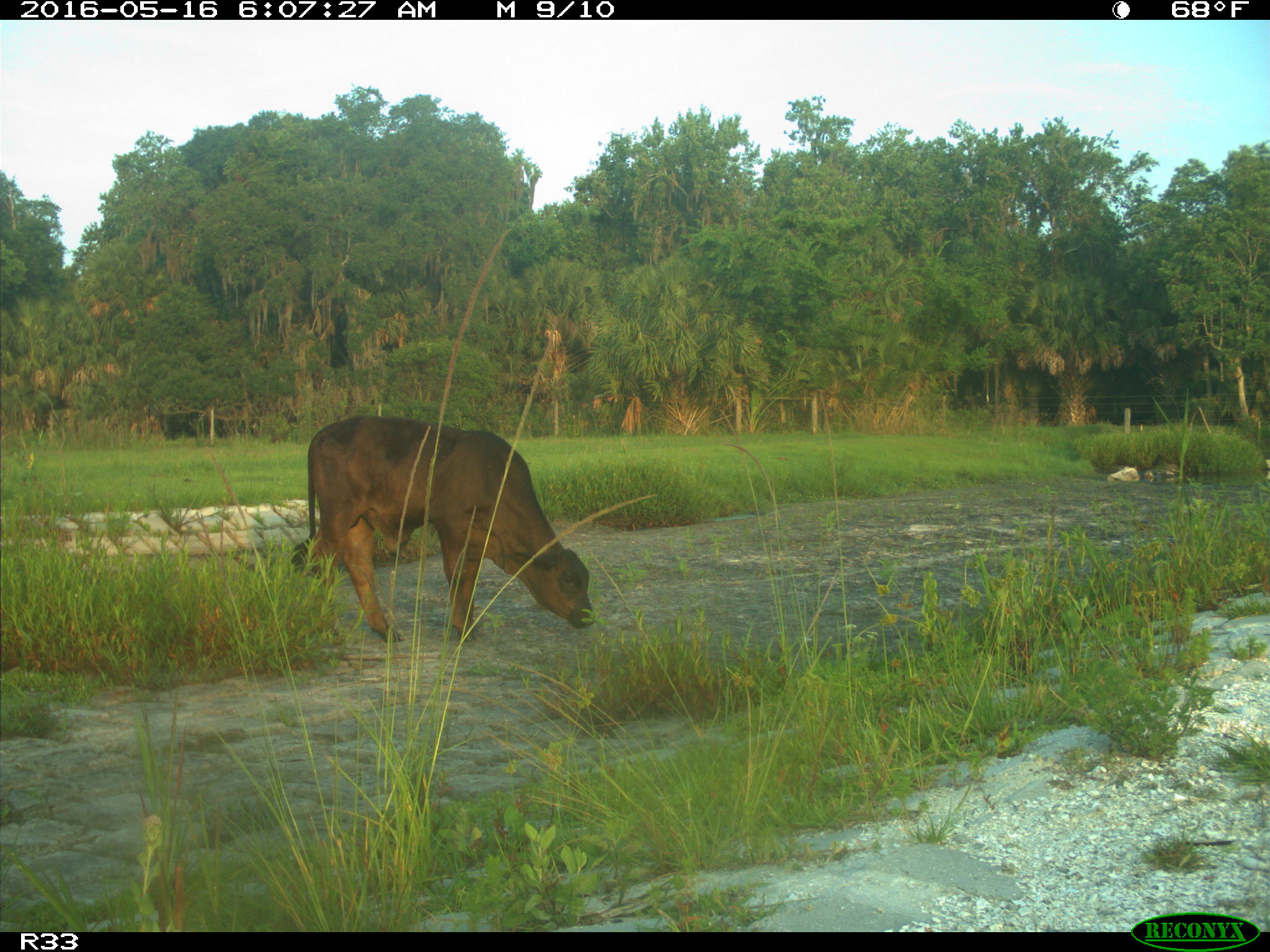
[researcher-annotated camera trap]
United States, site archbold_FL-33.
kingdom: Animalia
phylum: Chordata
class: Mammalia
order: Artiodactyla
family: Bovidae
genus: Bos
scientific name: Bos taurus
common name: domestic cow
Bos taurus (domestic cow).